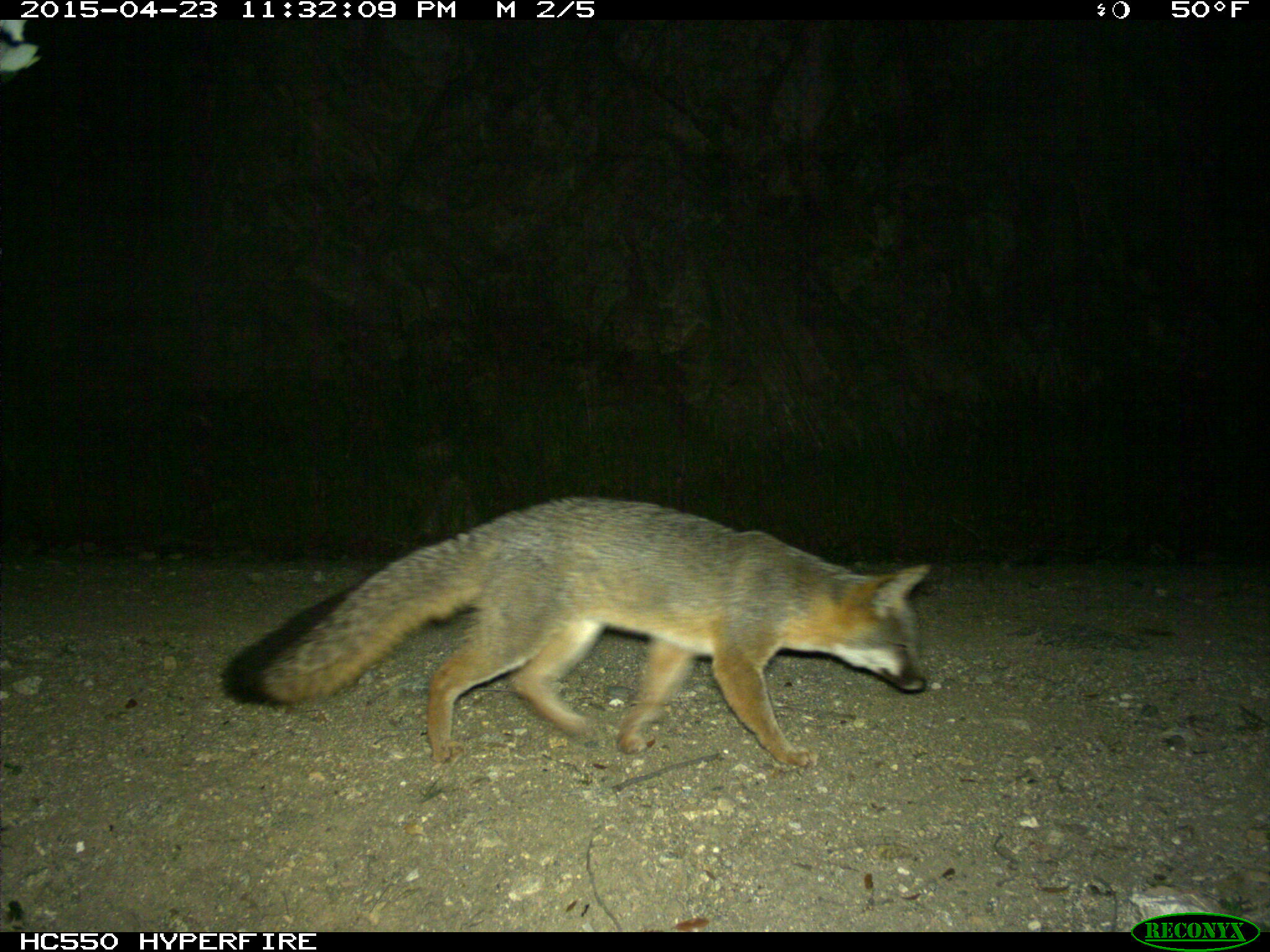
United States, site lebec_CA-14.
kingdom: Animalia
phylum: Chordata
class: Mammalia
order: Carnivora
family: Canidae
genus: Urocyon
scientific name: Urocyon cinereoargenteus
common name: gray fox